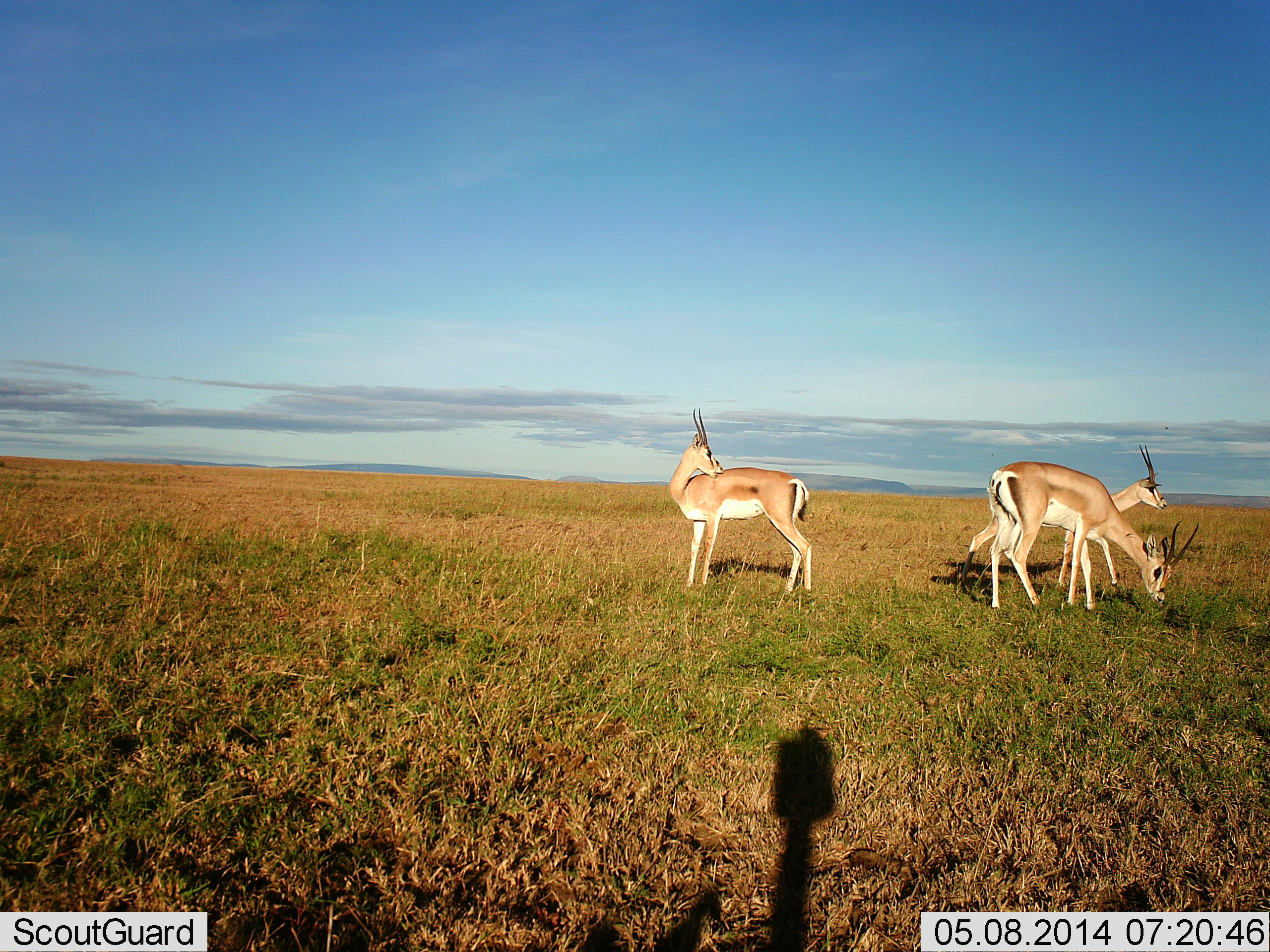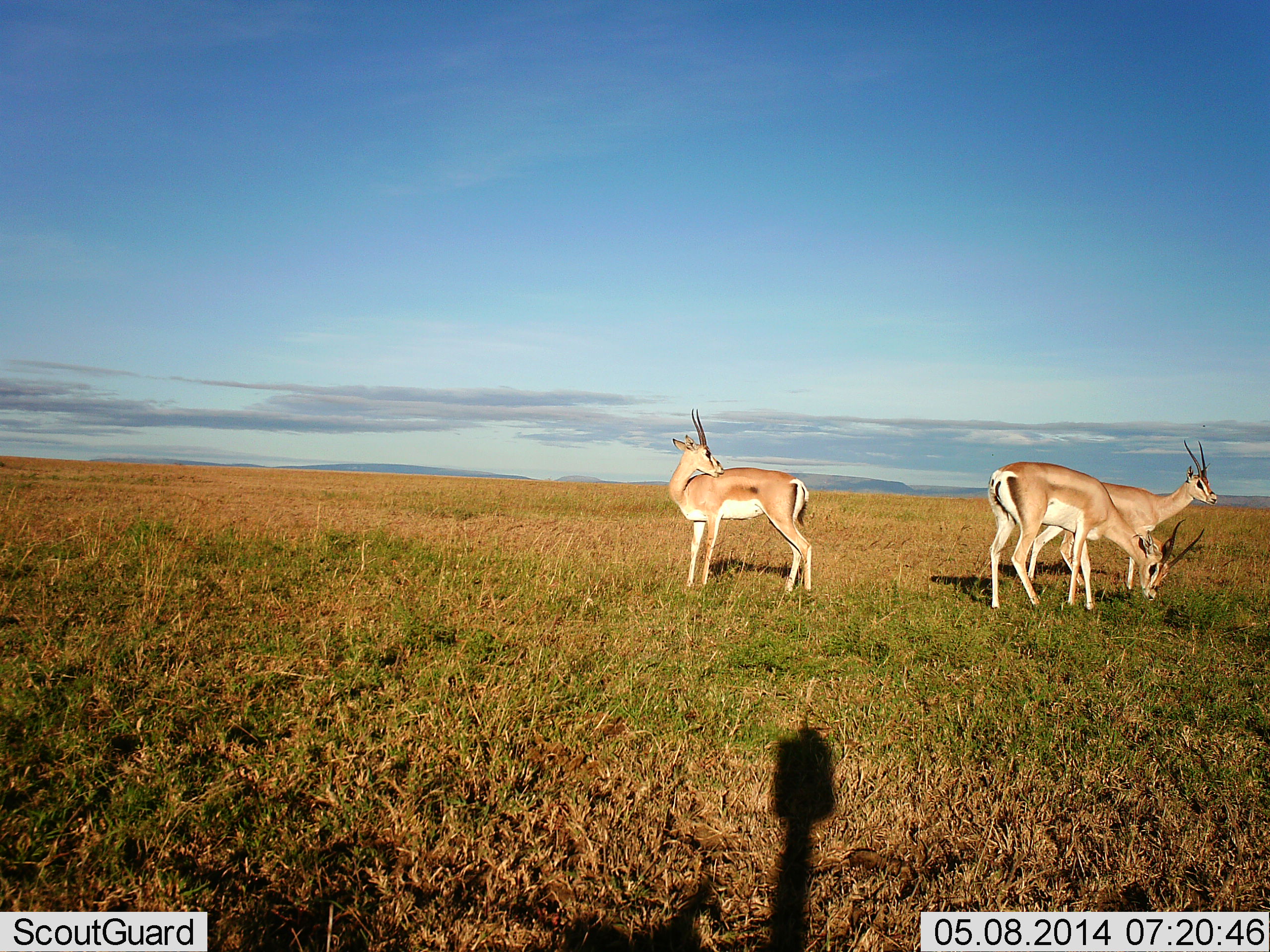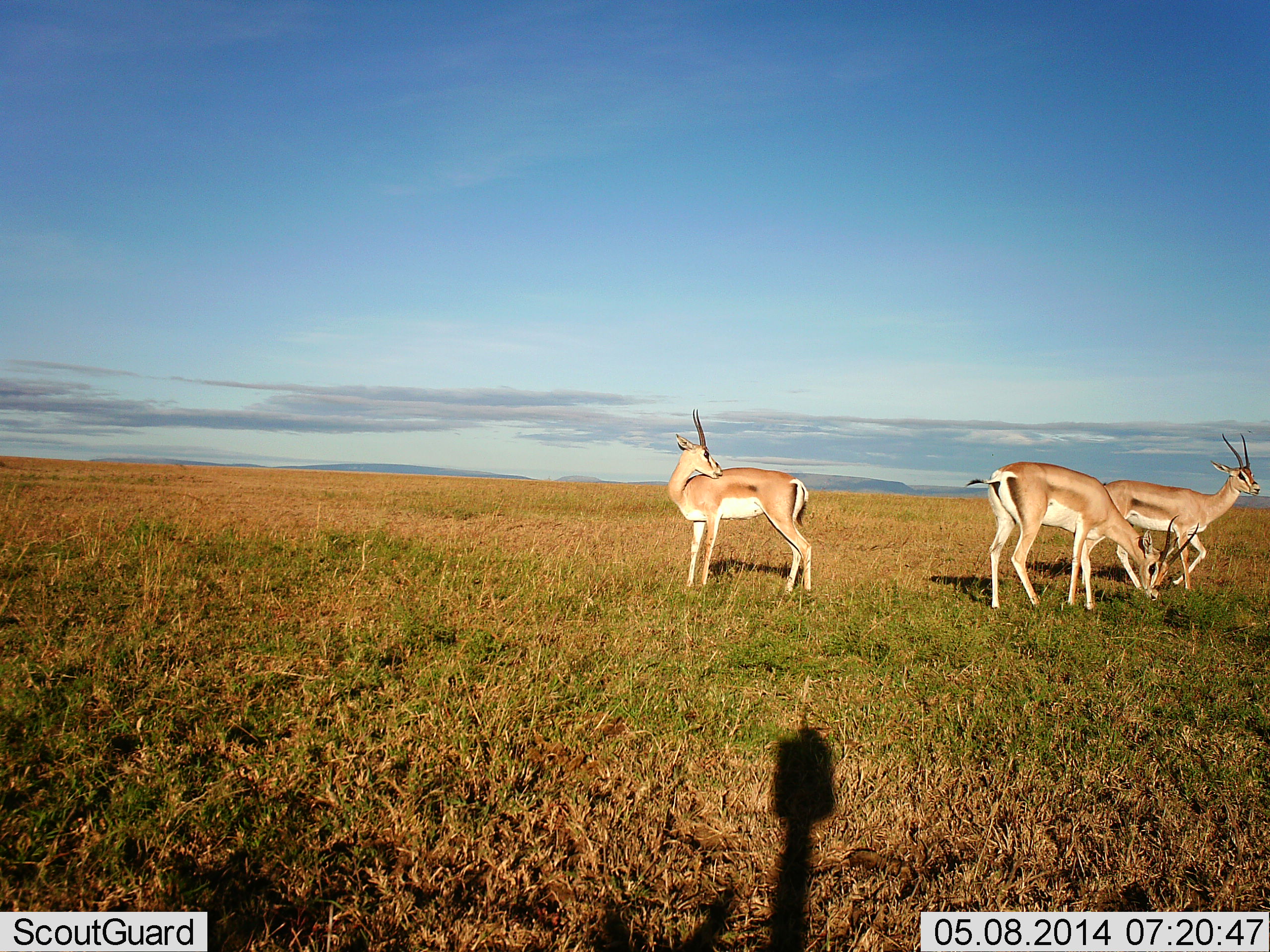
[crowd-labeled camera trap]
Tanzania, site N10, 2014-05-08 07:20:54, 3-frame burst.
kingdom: Animalia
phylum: Chordata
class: Mammalia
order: Artiodactyla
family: Bovidae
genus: Nanger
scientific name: Nanger granti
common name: grant's gazelle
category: gazellegrants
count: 3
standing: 90%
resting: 10%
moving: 40%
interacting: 0%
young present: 0%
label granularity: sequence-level